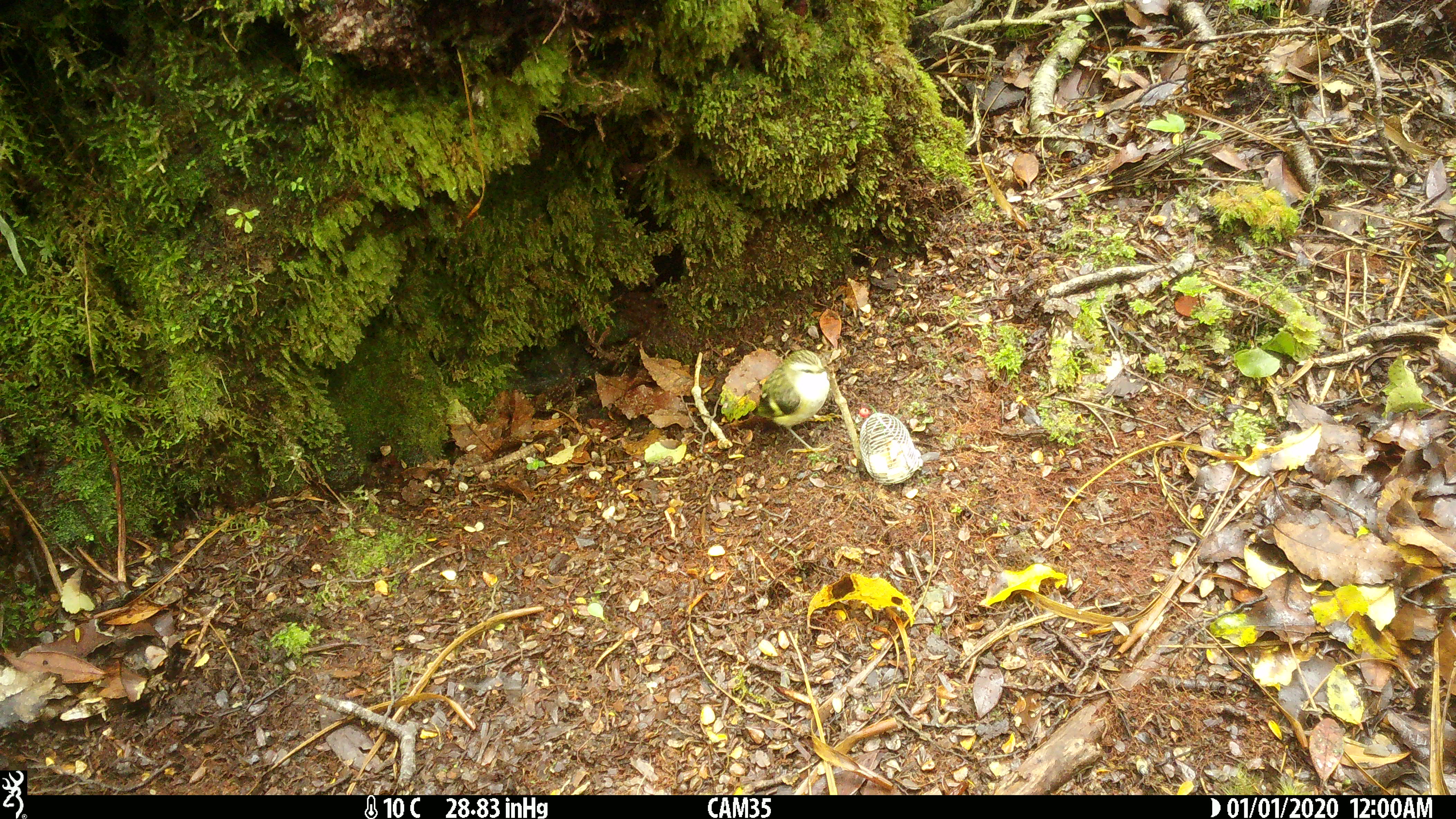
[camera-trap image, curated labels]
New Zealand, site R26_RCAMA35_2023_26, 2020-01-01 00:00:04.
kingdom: Animalia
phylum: Chordata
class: Aves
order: Passeriformes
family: Acanthisittidae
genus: Acanthisitta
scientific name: Acanthisitta chloris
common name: rifleman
Rifleman (Acanthisitta chloris).